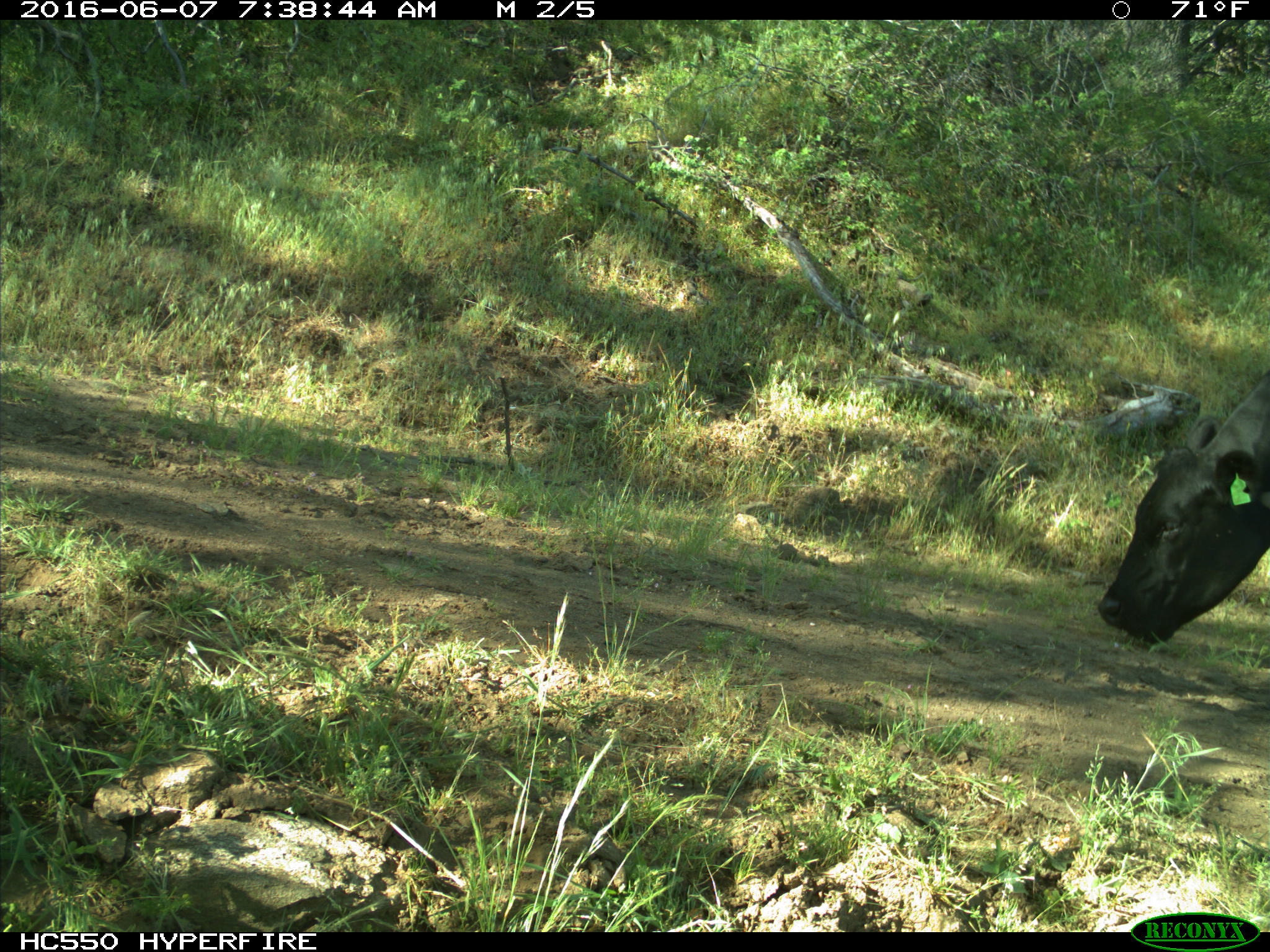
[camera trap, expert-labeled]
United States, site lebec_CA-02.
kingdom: Animalia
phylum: Chordata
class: Mammalia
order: Artiodactyla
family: Bovidae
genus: Bos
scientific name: Bos taurus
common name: domestic cow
Bos taurus (domestic cow).